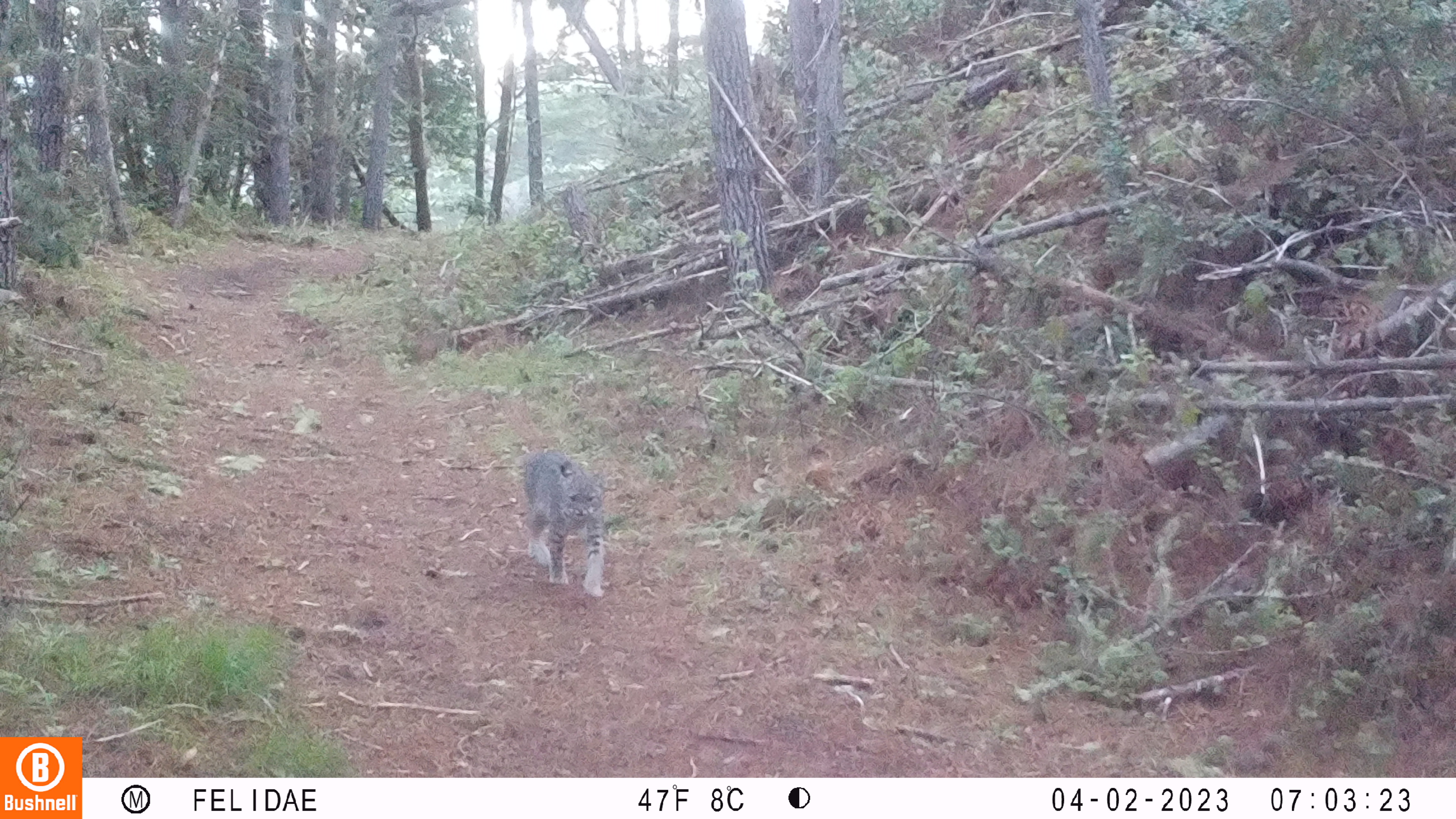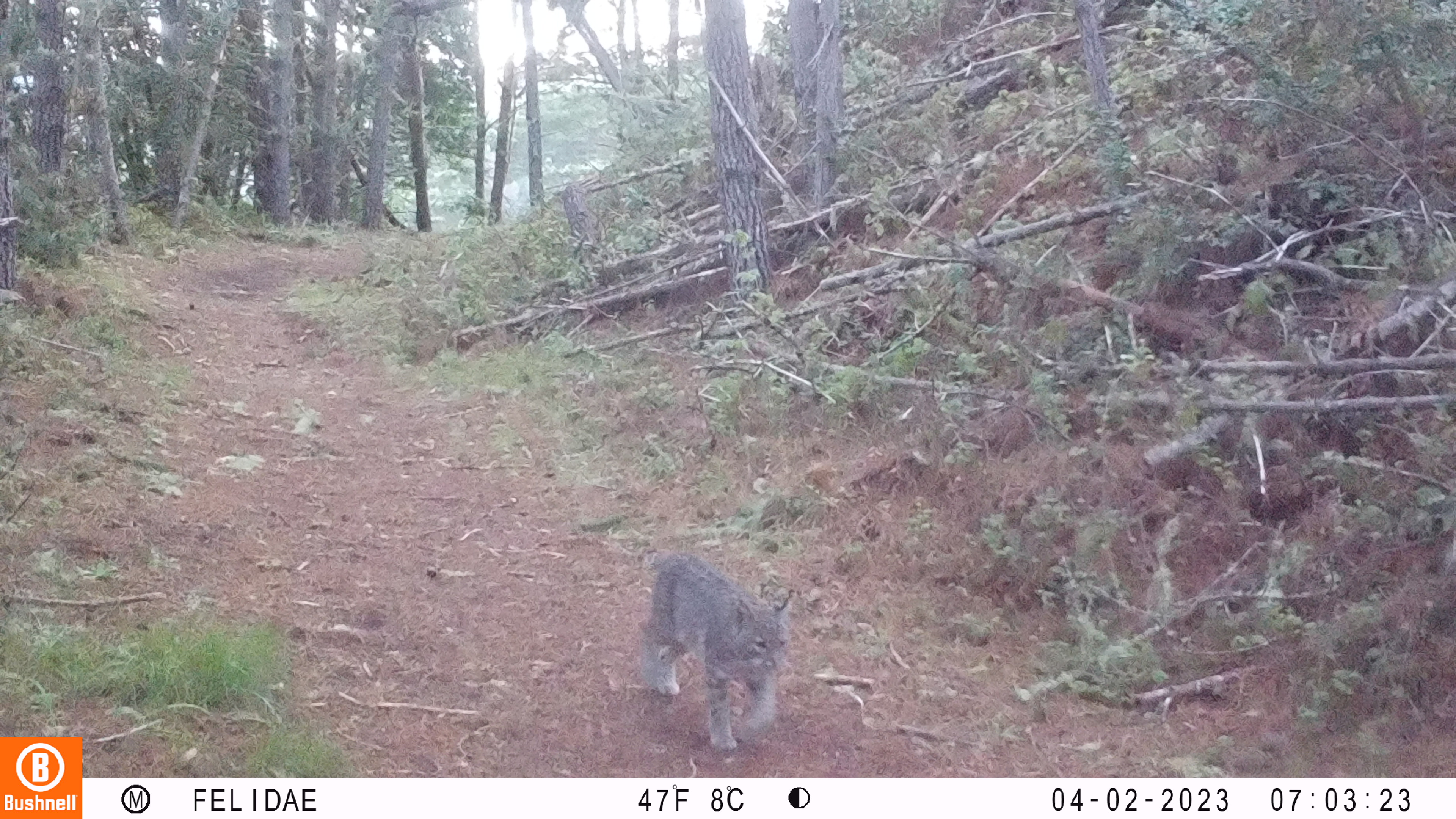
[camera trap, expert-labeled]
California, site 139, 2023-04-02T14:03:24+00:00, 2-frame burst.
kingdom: Animalia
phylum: Chordata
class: Mammalia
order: Carnivora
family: Felidae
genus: Lynx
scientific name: Lynx rufus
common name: bobcat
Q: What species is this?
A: Bobcat (Lynx rufus).